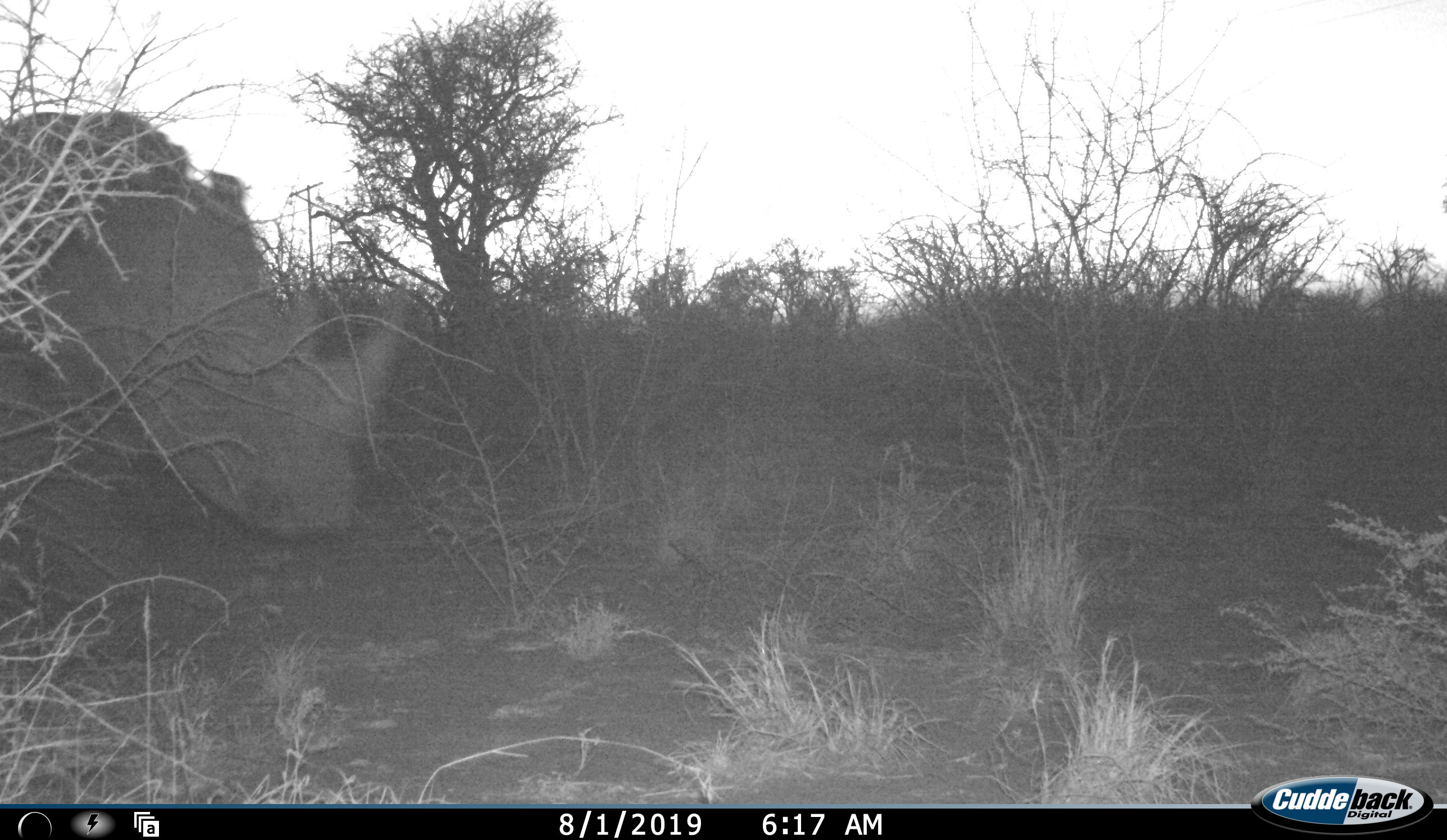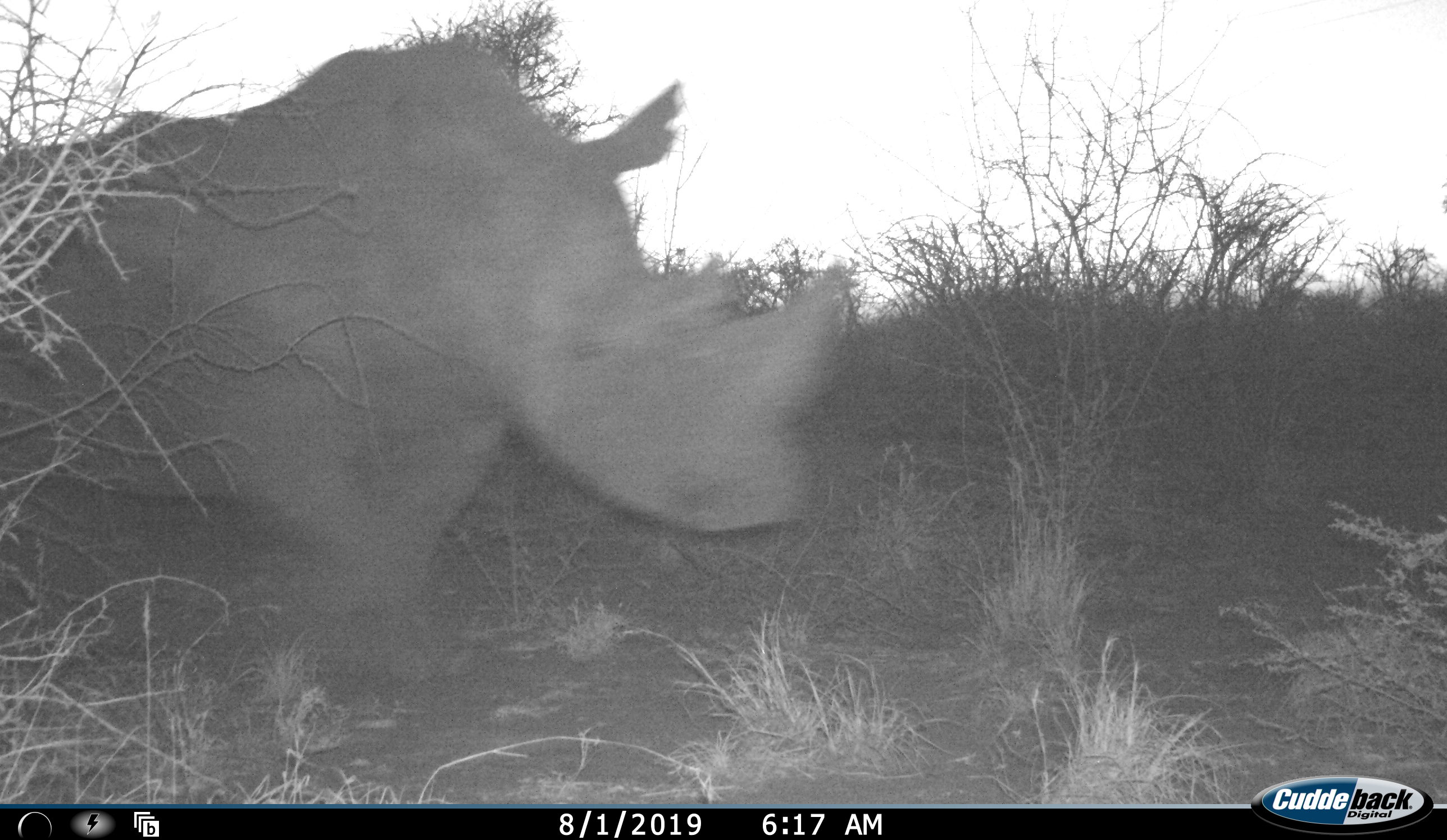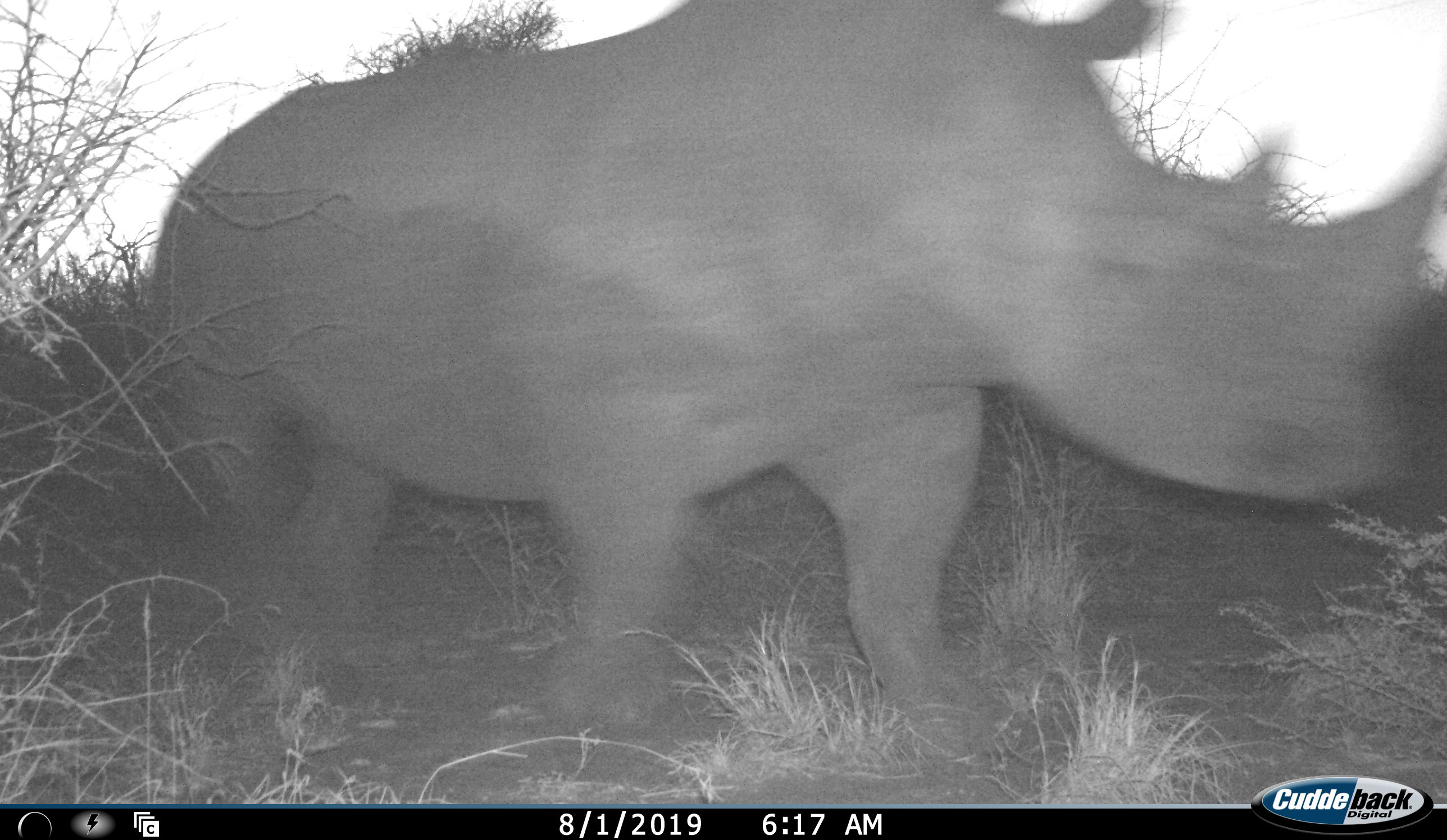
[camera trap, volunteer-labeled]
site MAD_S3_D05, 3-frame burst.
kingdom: Animalia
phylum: Chordata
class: Mammalia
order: Perissodactyla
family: Rhinocerotidae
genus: Diceros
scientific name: Diceros bicornis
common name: black rhinoceros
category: rhinocerosblack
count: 1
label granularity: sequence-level